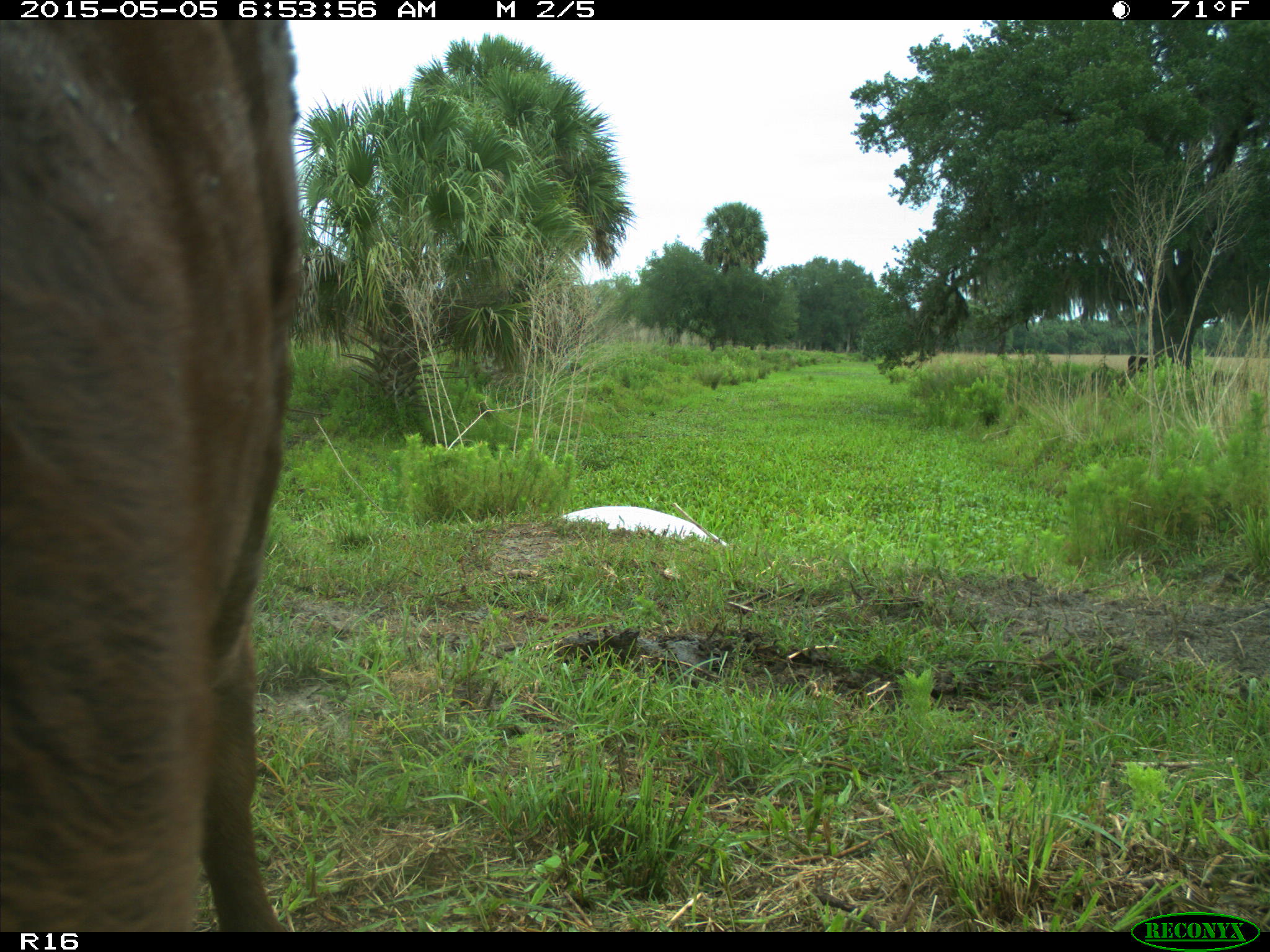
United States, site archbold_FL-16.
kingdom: Animalia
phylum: Chordata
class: Mammalia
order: Artiodactyla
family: Bovidae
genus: Bos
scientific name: Bos taurus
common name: domestic cow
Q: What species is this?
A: Bos taurus (domestic cow).